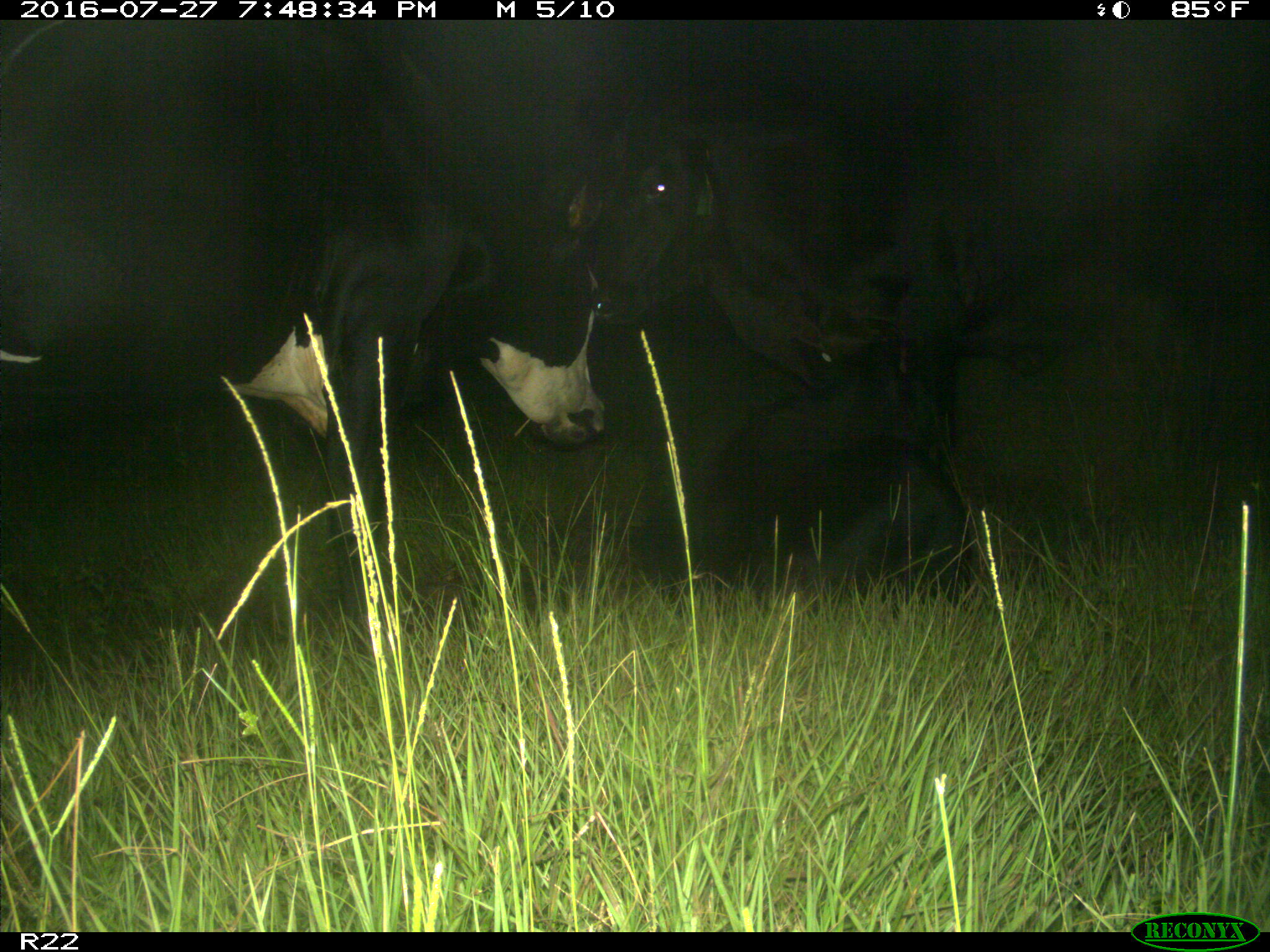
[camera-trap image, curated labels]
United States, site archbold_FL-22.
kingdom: Animalia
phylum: Chordata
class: Mammalia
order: Artiodactyla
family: Bovidae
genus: Bos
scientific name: Bos taurus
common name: domestic cow